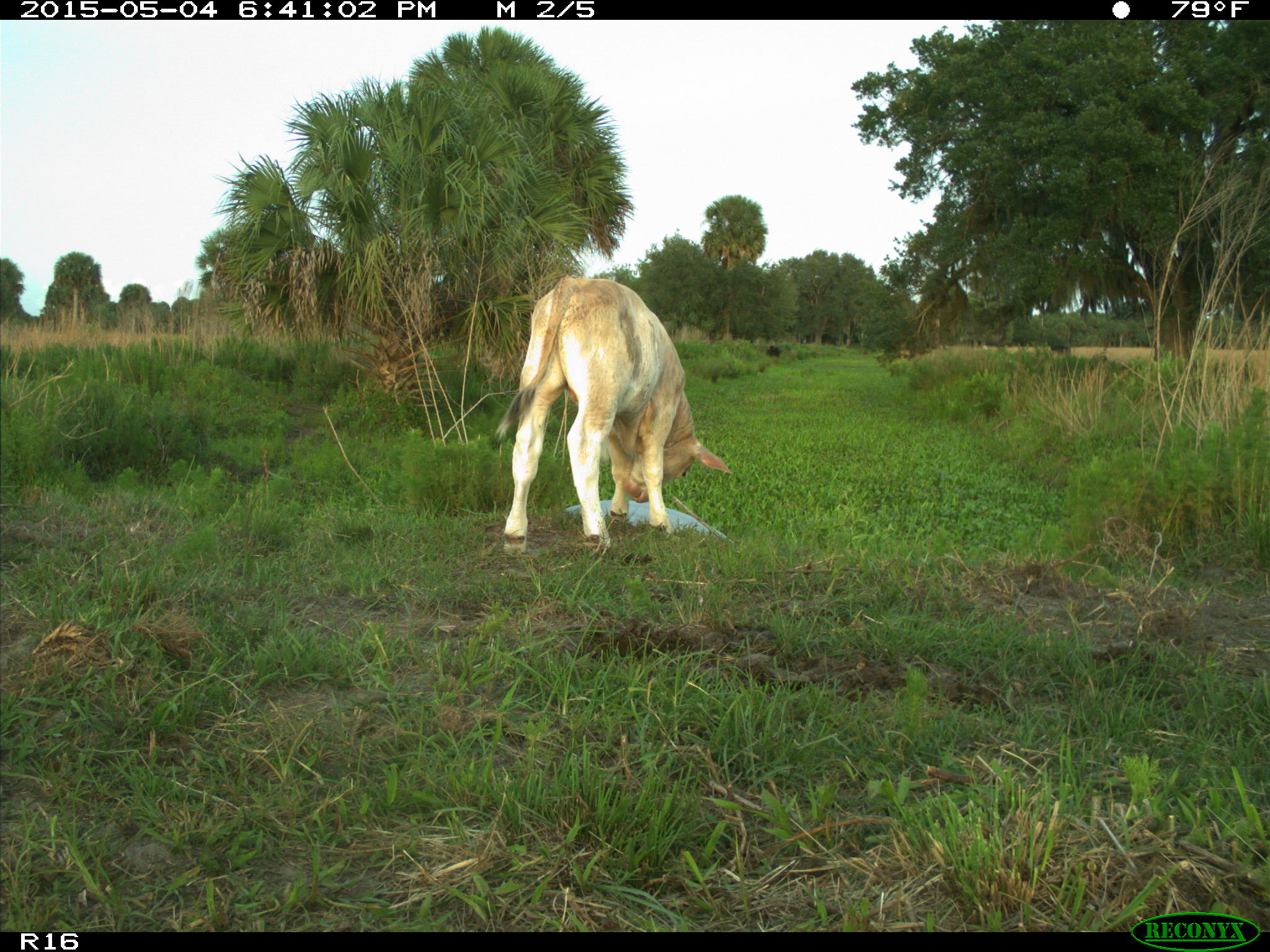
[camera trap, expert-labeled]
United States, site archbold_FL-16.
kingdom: Animalia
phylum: Chordata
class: Mammalia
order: Artiodactyla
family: Bovidae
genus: Bos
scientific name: Bos taurus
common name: domestic cow